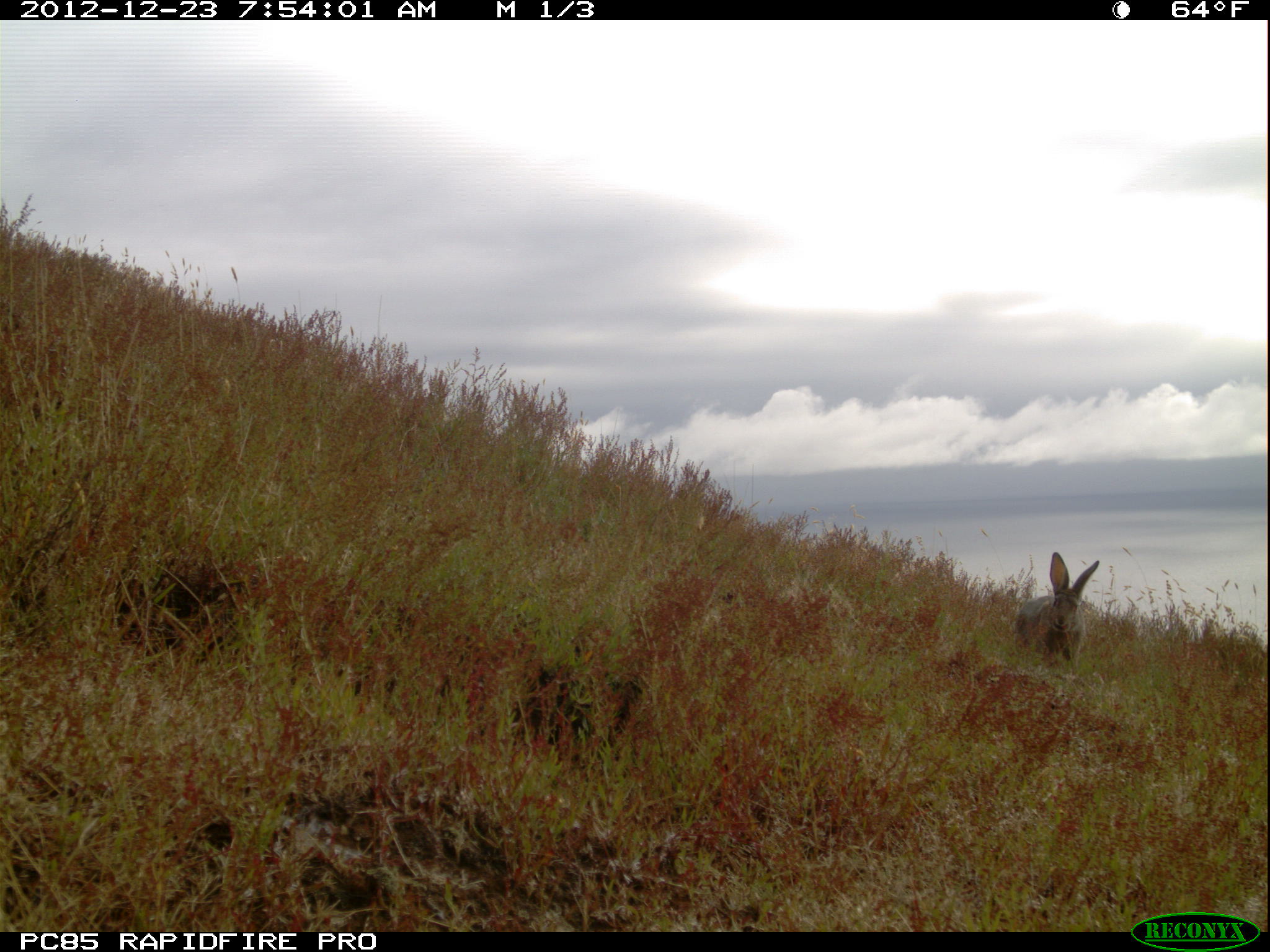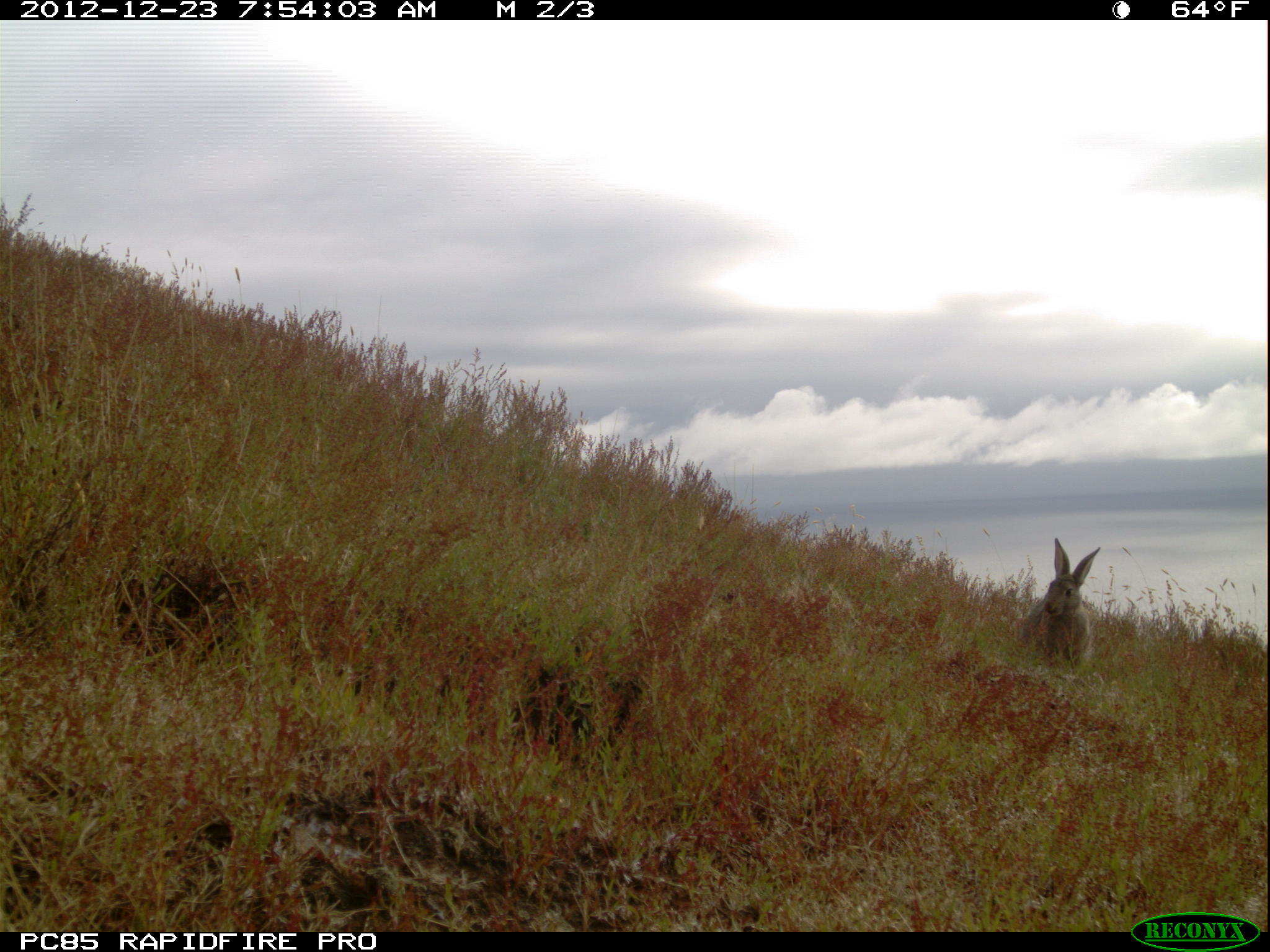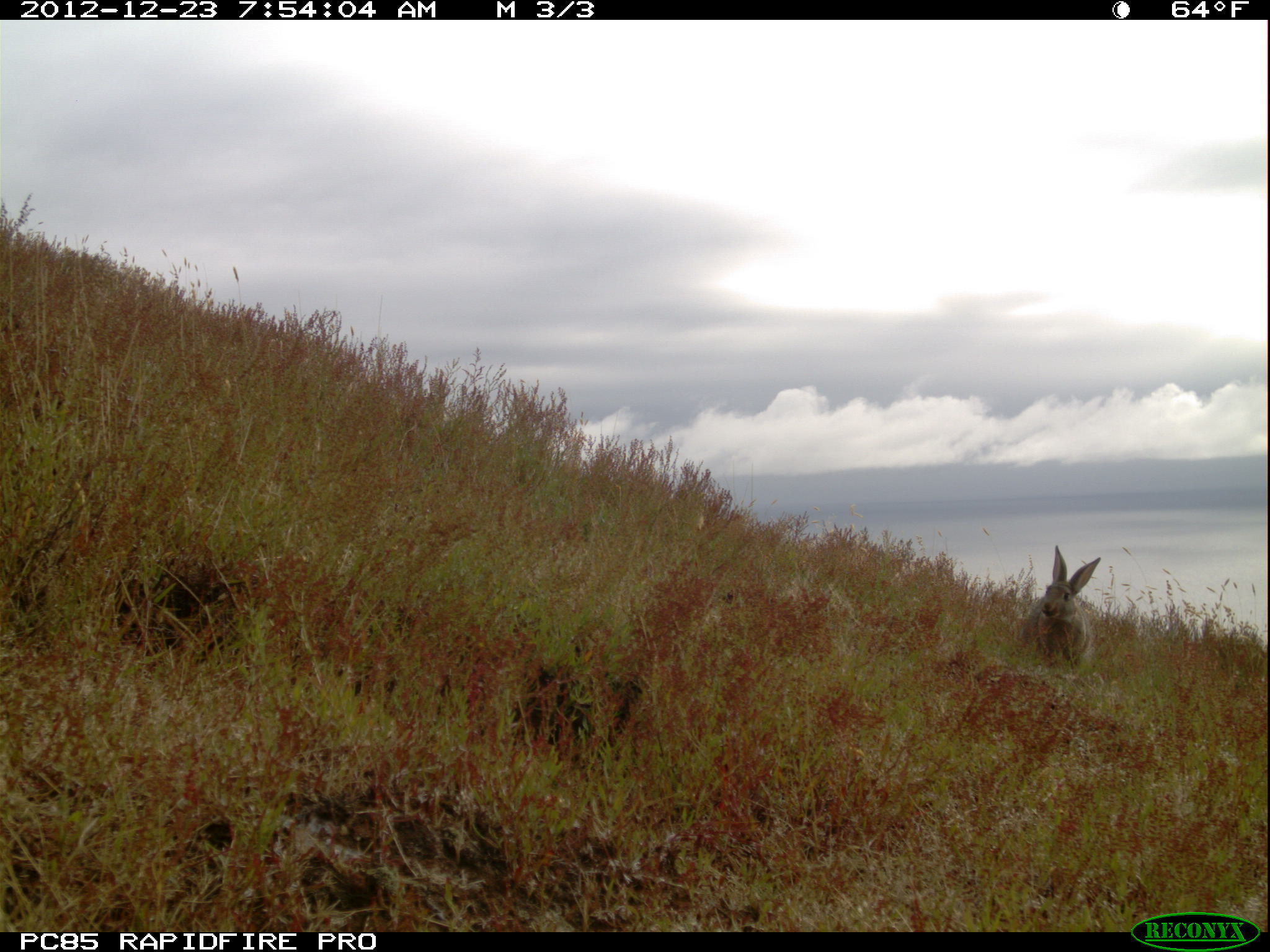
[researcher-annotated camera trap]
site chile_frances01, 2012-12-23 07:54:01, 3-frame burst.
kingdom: Animalia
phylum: Chordata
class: Mammalia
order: Lagomorpha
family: Leporidae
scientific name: Leporidae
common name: rabbits and hares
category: rabbit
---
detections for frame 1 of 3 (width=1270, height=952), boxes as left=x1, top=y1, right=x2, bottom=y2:
rabbit: left=1011, top=553, right=1101, bottom=672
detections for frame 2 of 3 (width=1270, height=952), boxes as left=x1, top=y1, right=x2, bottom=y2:
rabbit: left=1011, top=540, right=1100, bottom=669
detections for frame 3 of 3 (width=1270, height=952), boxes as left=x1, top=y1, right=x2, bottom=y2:
rabbit: left=1016, top=545, right=1101, bottom=671